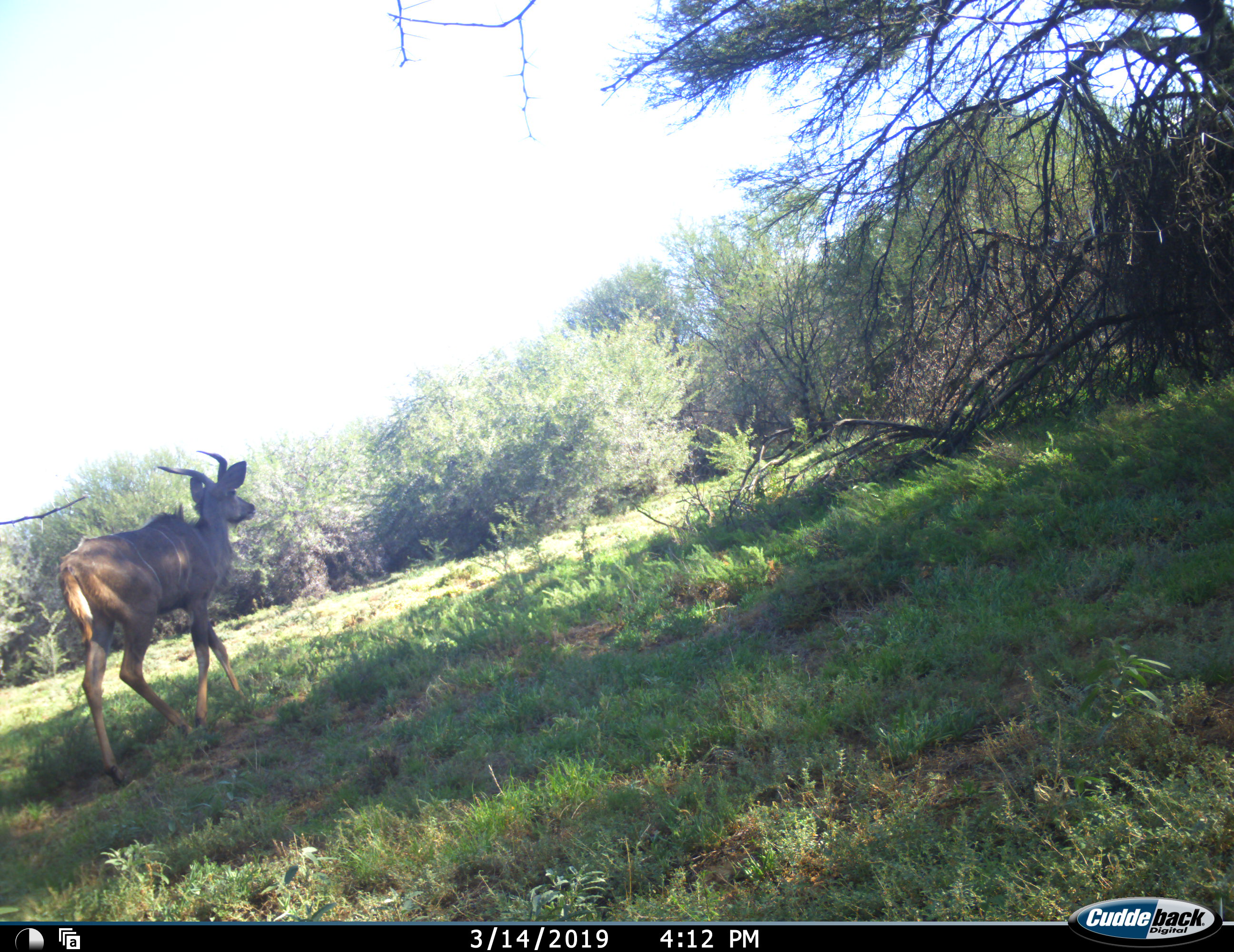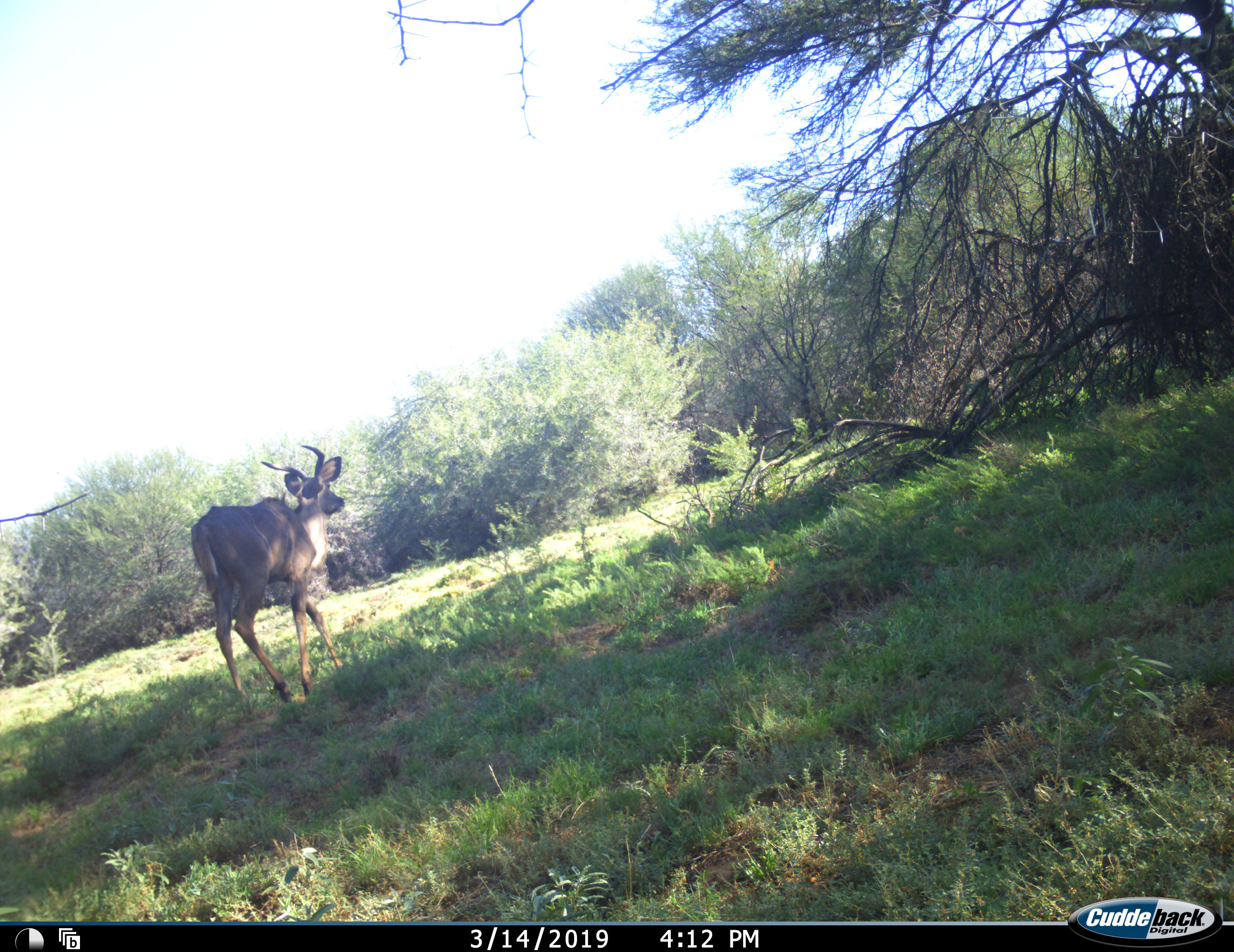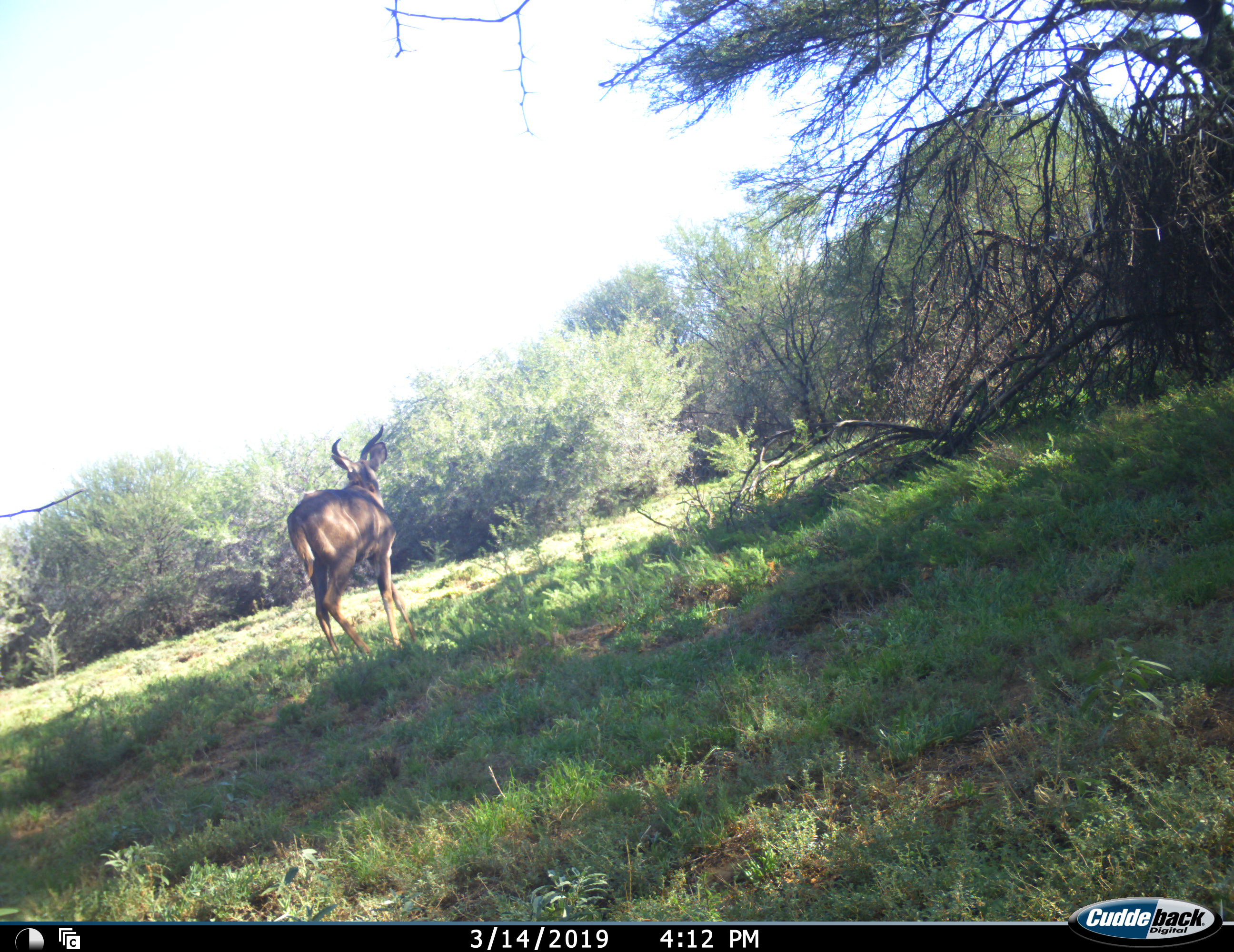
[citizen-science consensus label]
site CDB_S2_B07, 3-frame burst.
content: unidentified animal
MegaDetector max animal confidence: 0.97